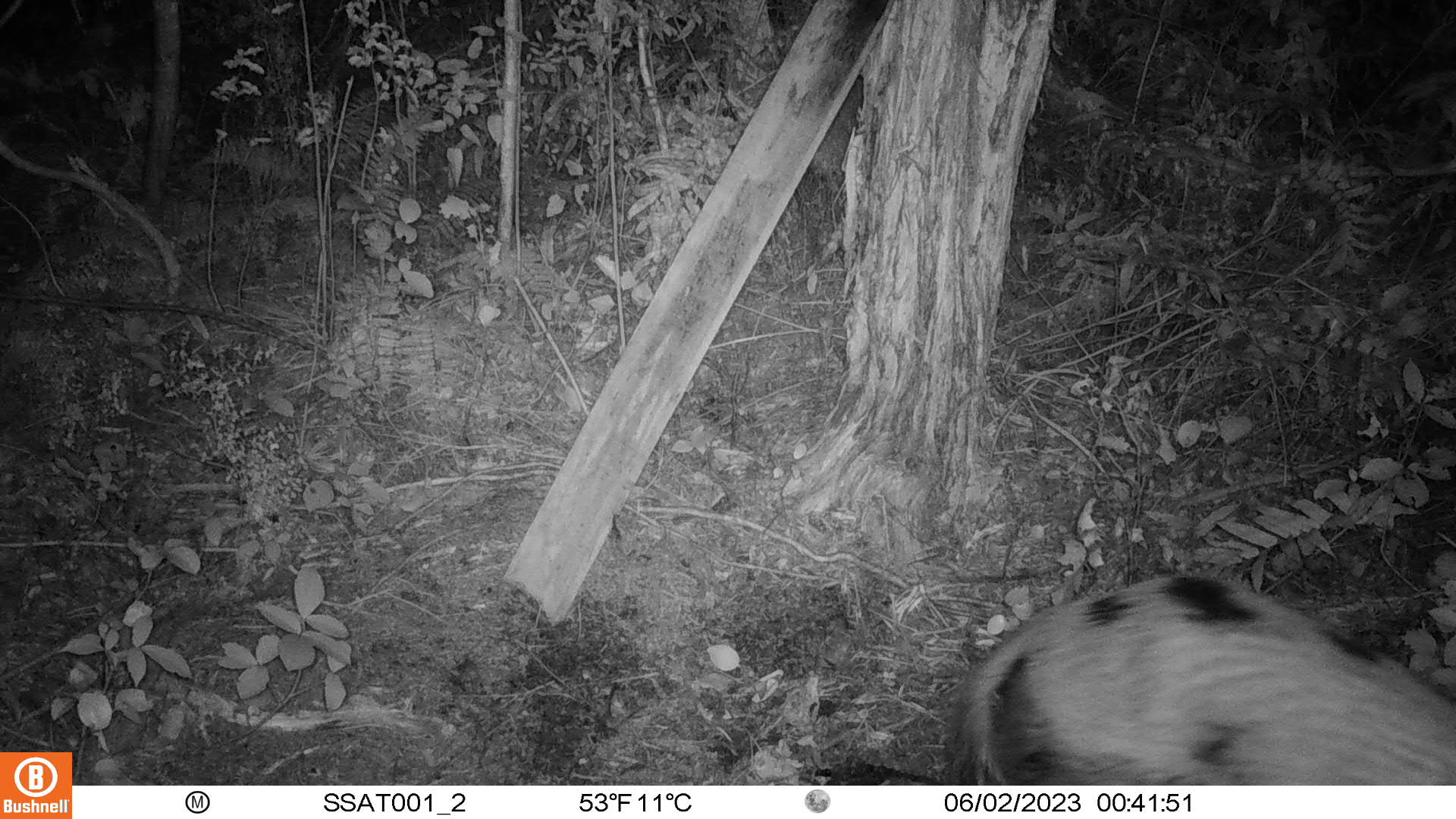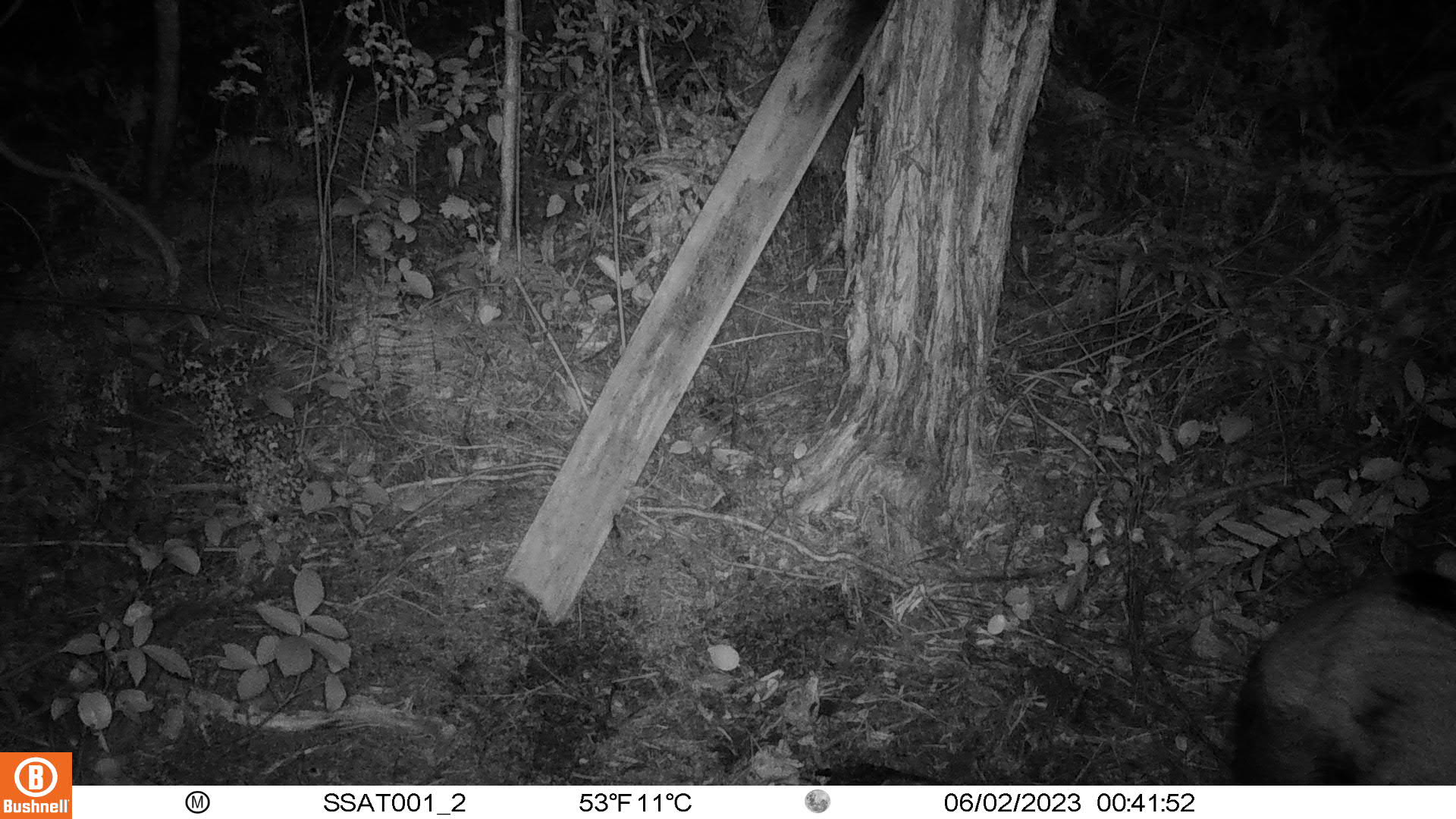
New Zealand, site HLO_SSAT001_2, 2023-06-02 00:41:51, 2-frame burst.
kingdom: Animalia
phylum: Chordata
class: Mammalia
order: Artiodactyla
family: Suidae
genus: Sus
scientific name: Sus scrofa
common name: pig